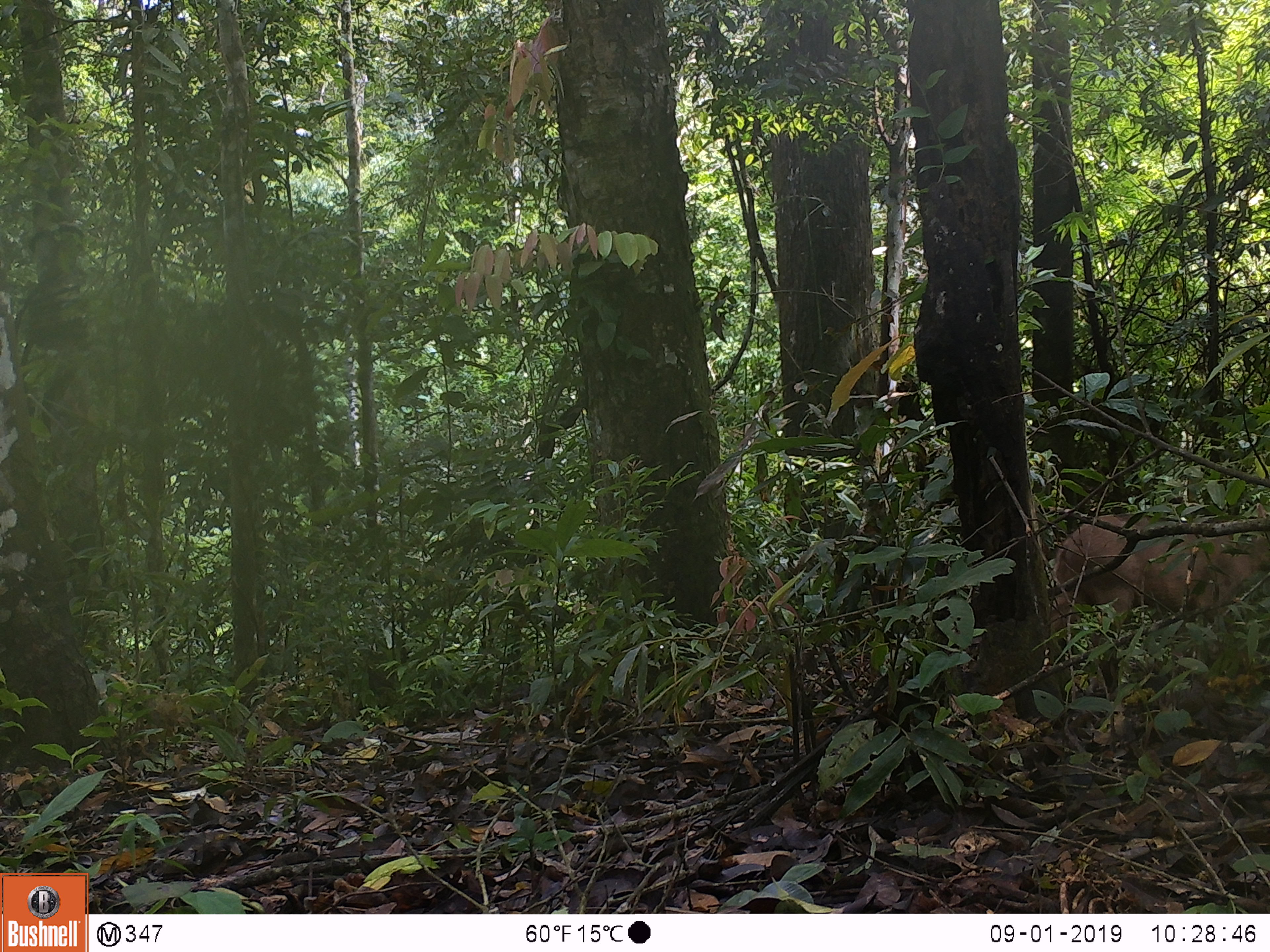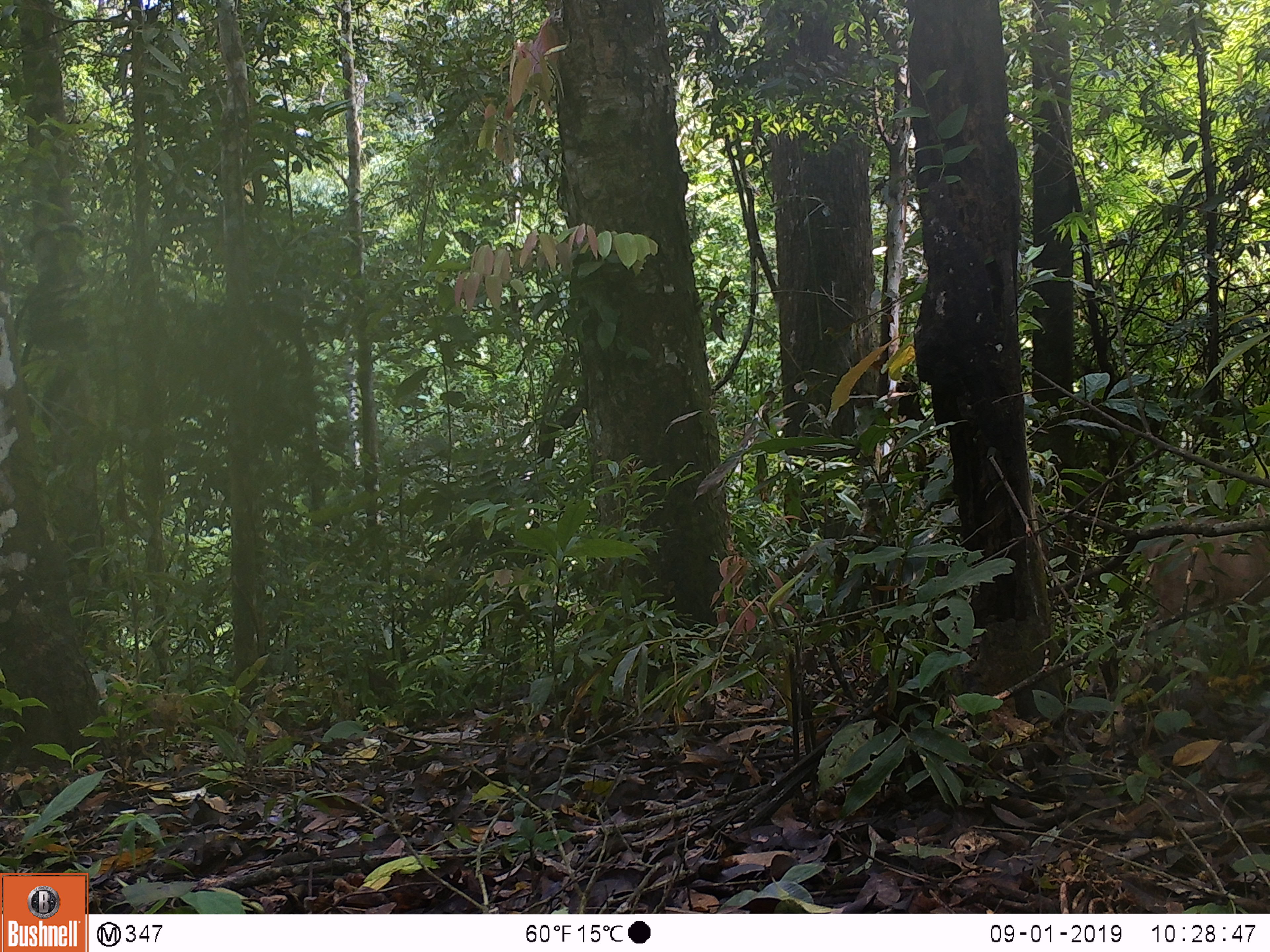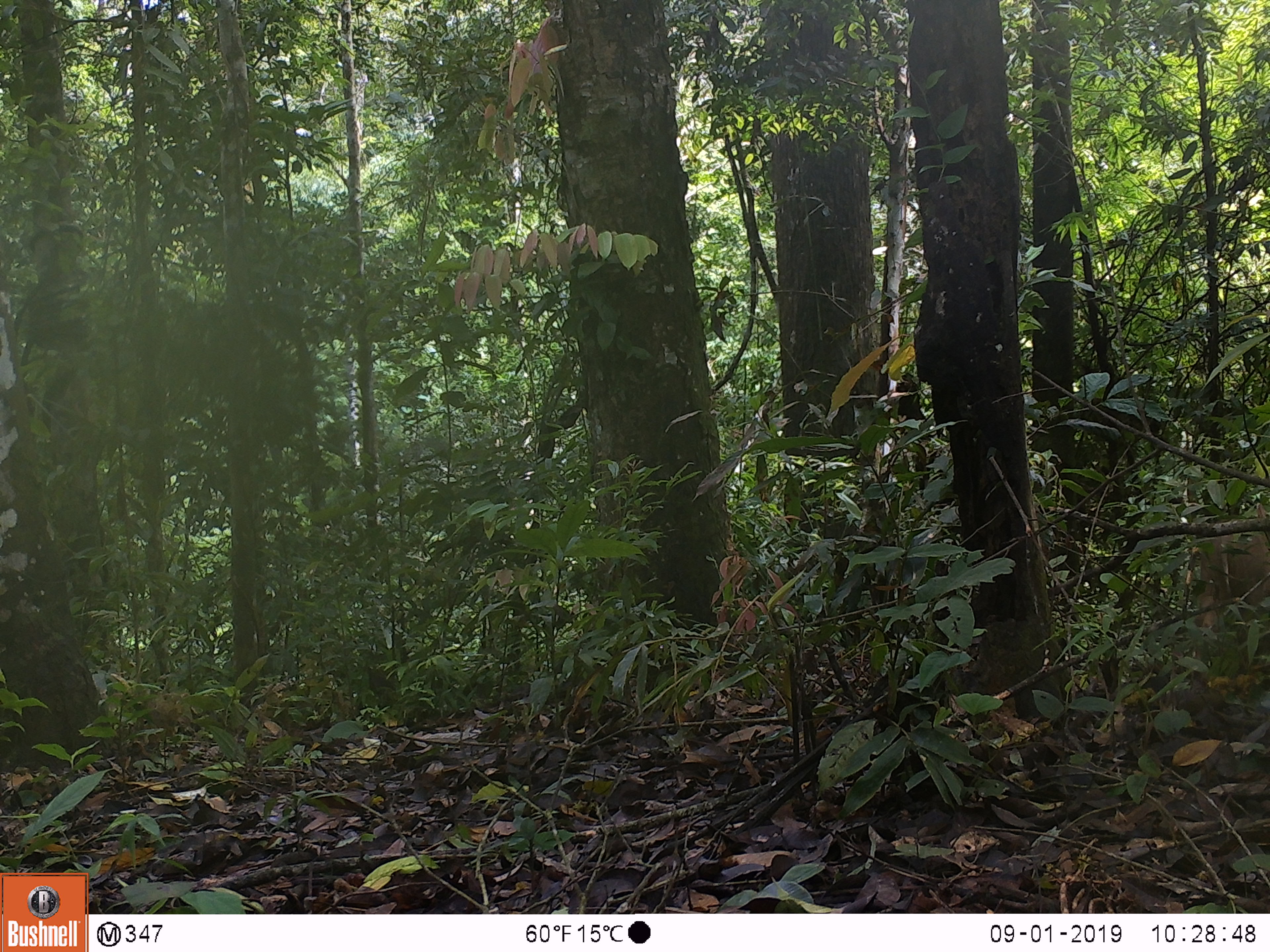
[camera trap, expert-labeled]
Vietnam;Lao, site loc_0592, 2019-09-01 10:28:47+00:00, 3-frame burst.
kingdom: Animalia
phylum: Chordata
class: Mammalia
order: Artiodactyla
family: Suidae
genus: Sus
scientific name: Sus scrofa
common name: eurasian wild pig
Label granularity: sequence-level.